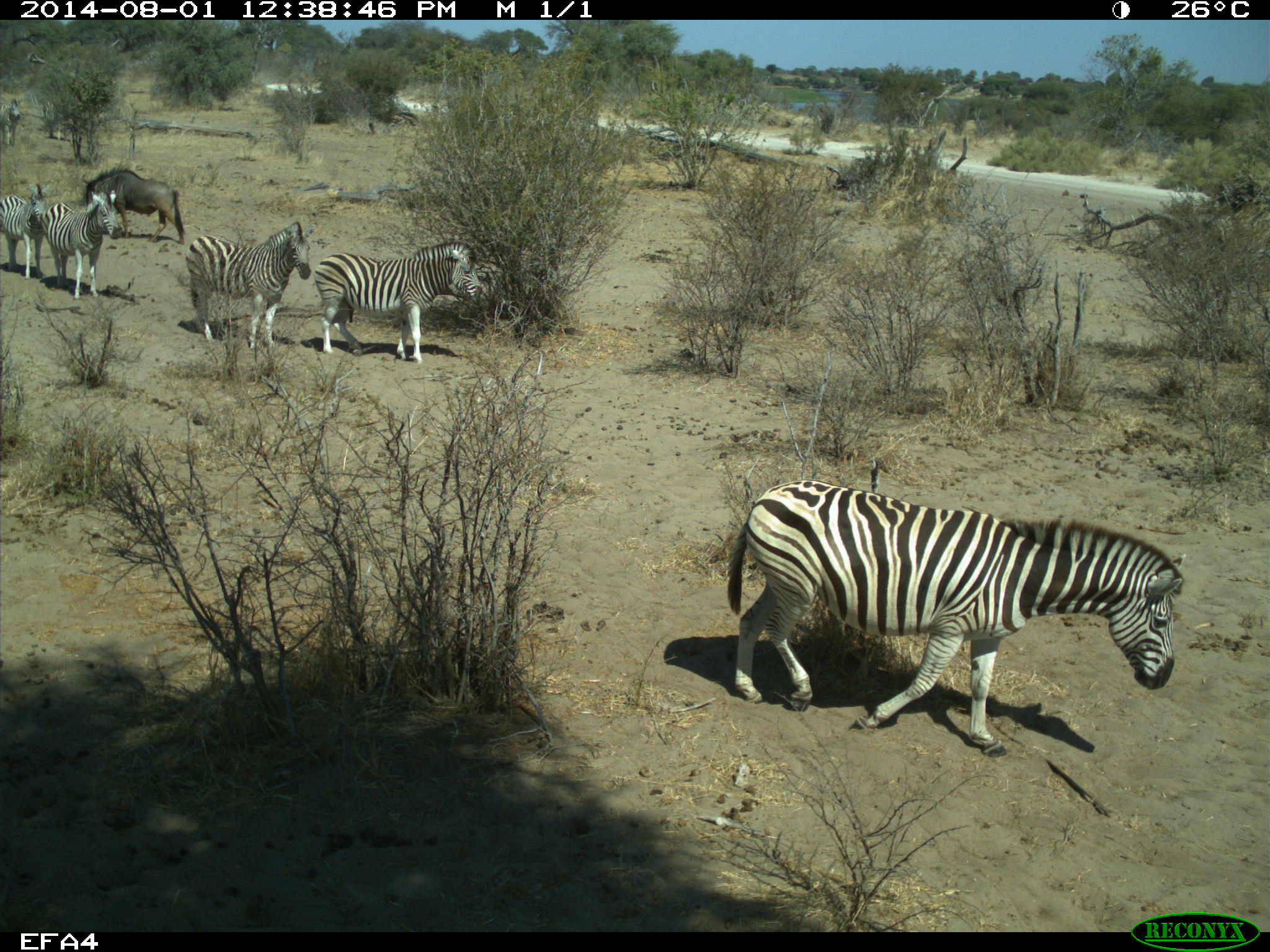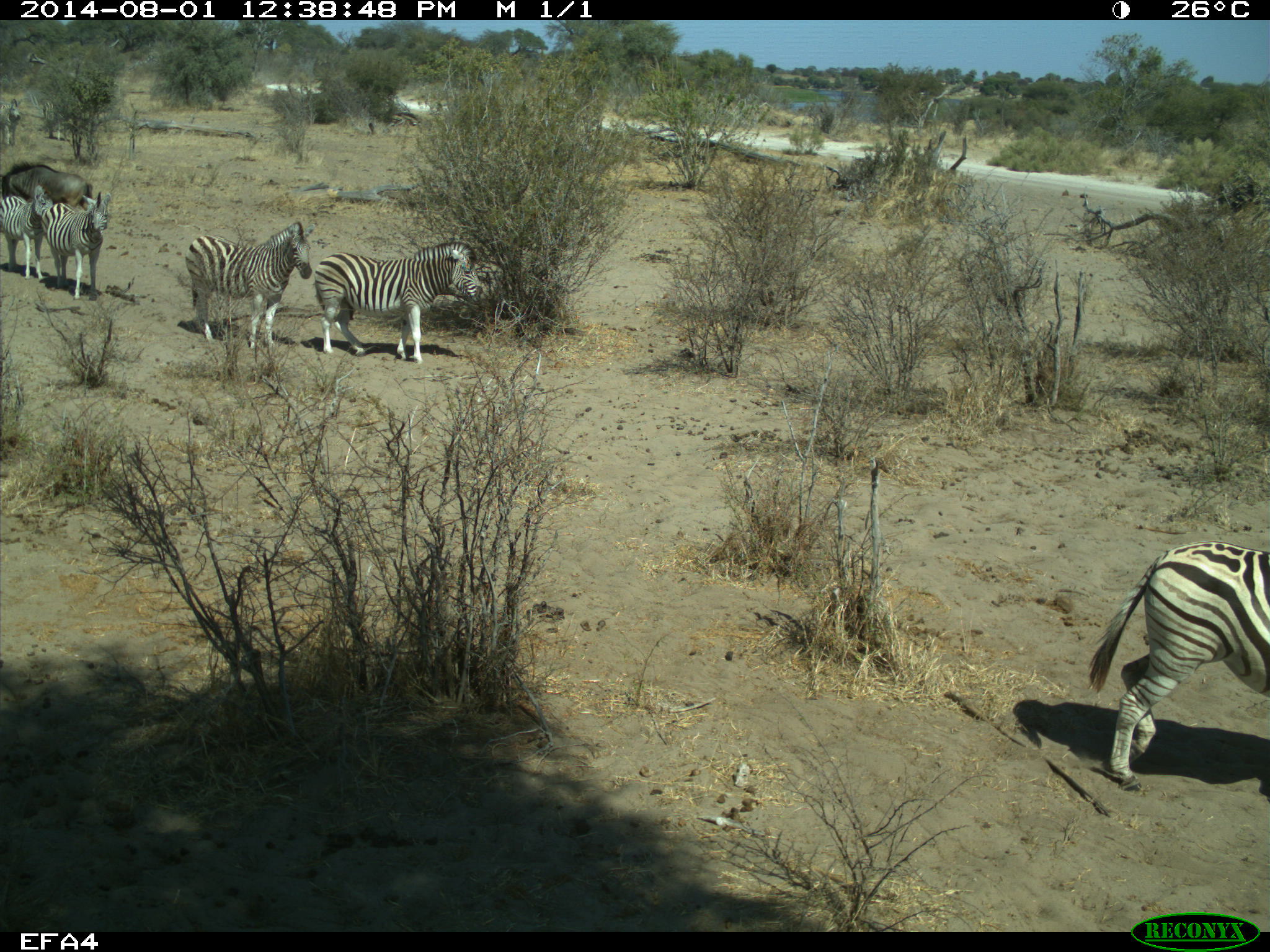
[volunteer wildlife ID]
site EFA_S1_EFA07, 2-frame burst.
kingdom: Animalia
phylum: Chordata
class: Mammalia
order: Artiodactyla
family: Bovidae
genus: Connochaetes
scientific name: Connochaetes taurinus taurinus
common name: blue wildebeest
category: wildebeestblue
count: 1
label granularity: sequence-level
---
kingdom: Animalia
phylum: Chordata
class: Mammalia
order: Perissodactyla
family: Equidae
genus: Equus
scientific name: Equus quagga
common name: plains zebra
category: zebraplains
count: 6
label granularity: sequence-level